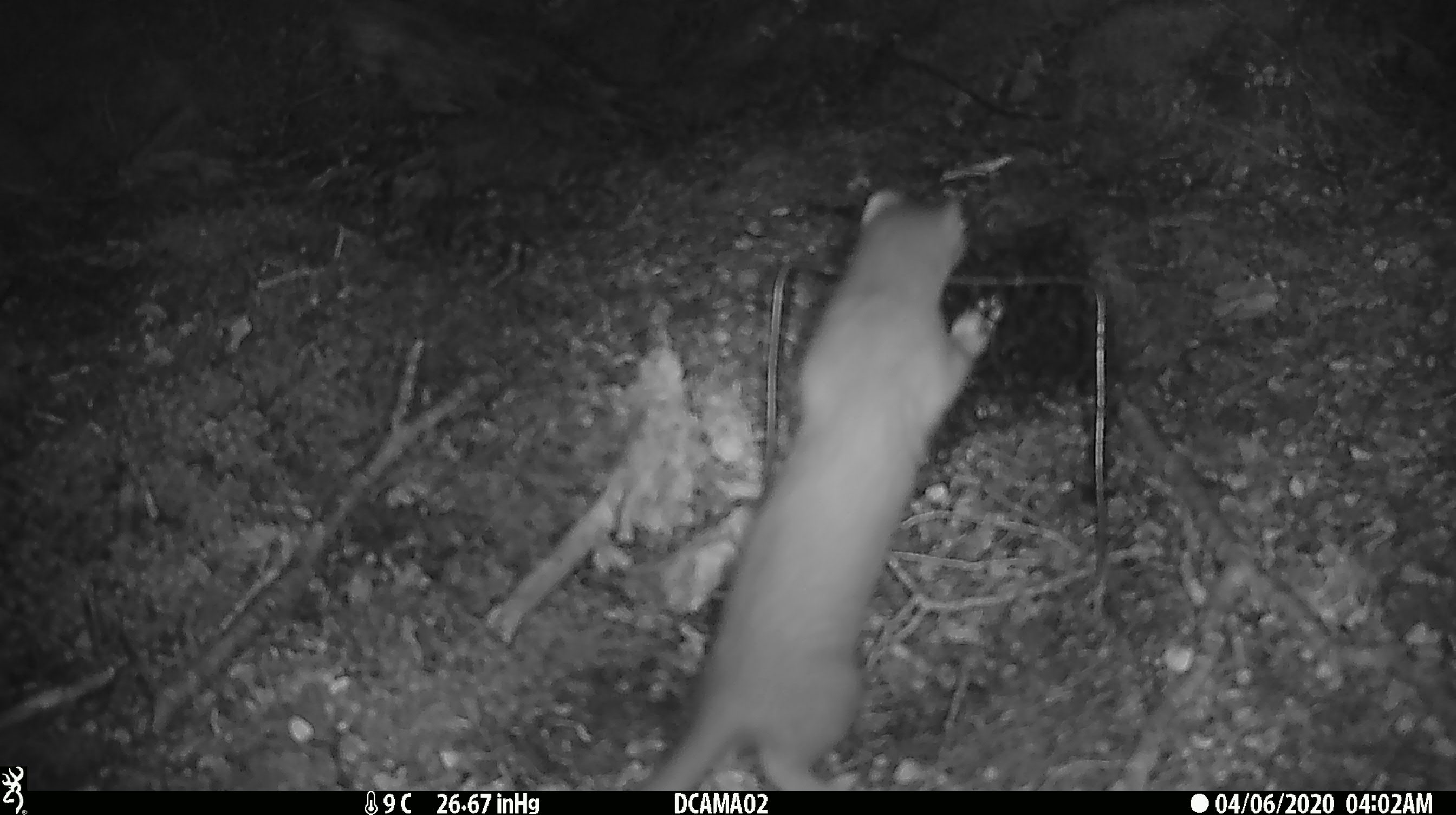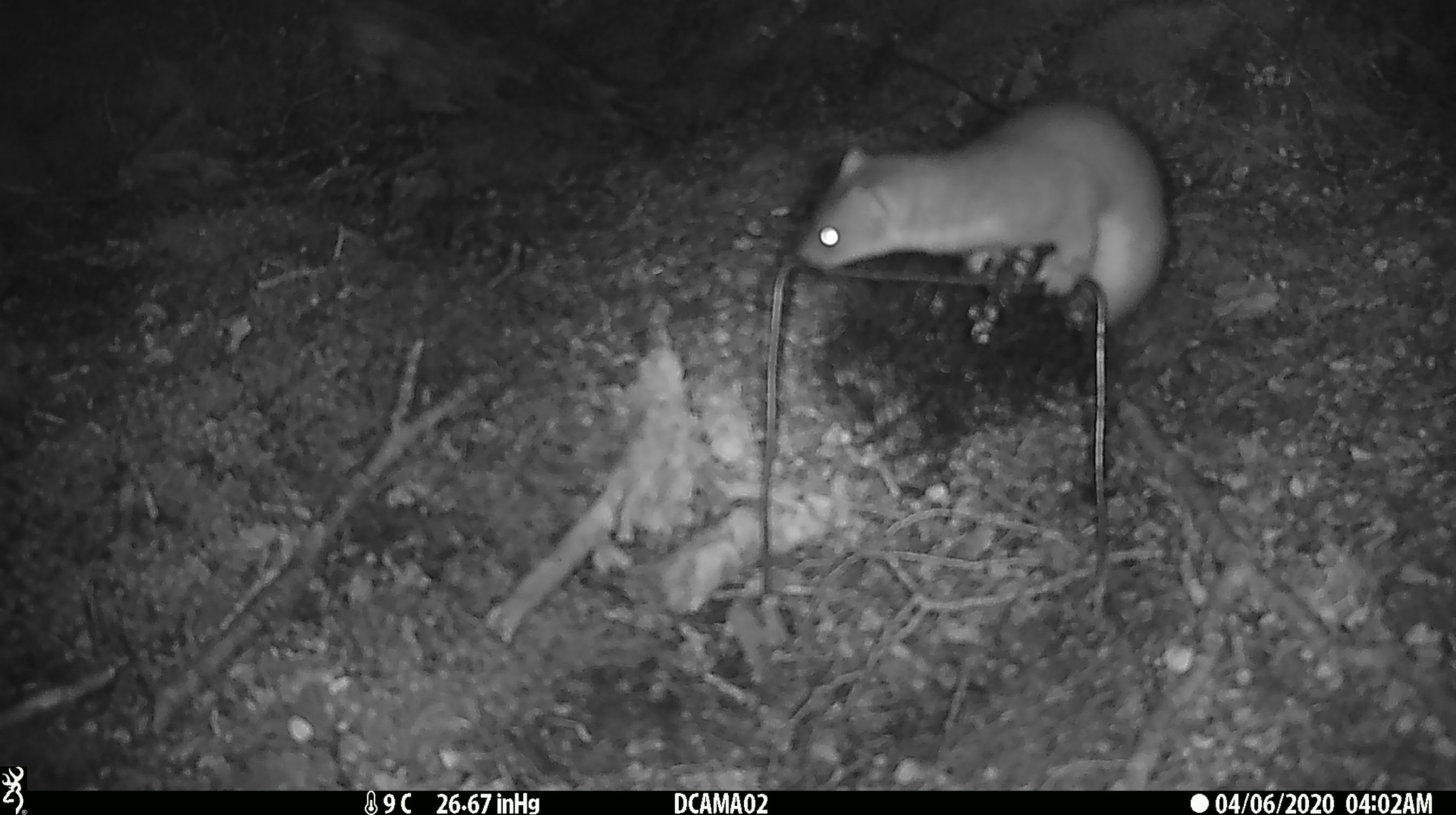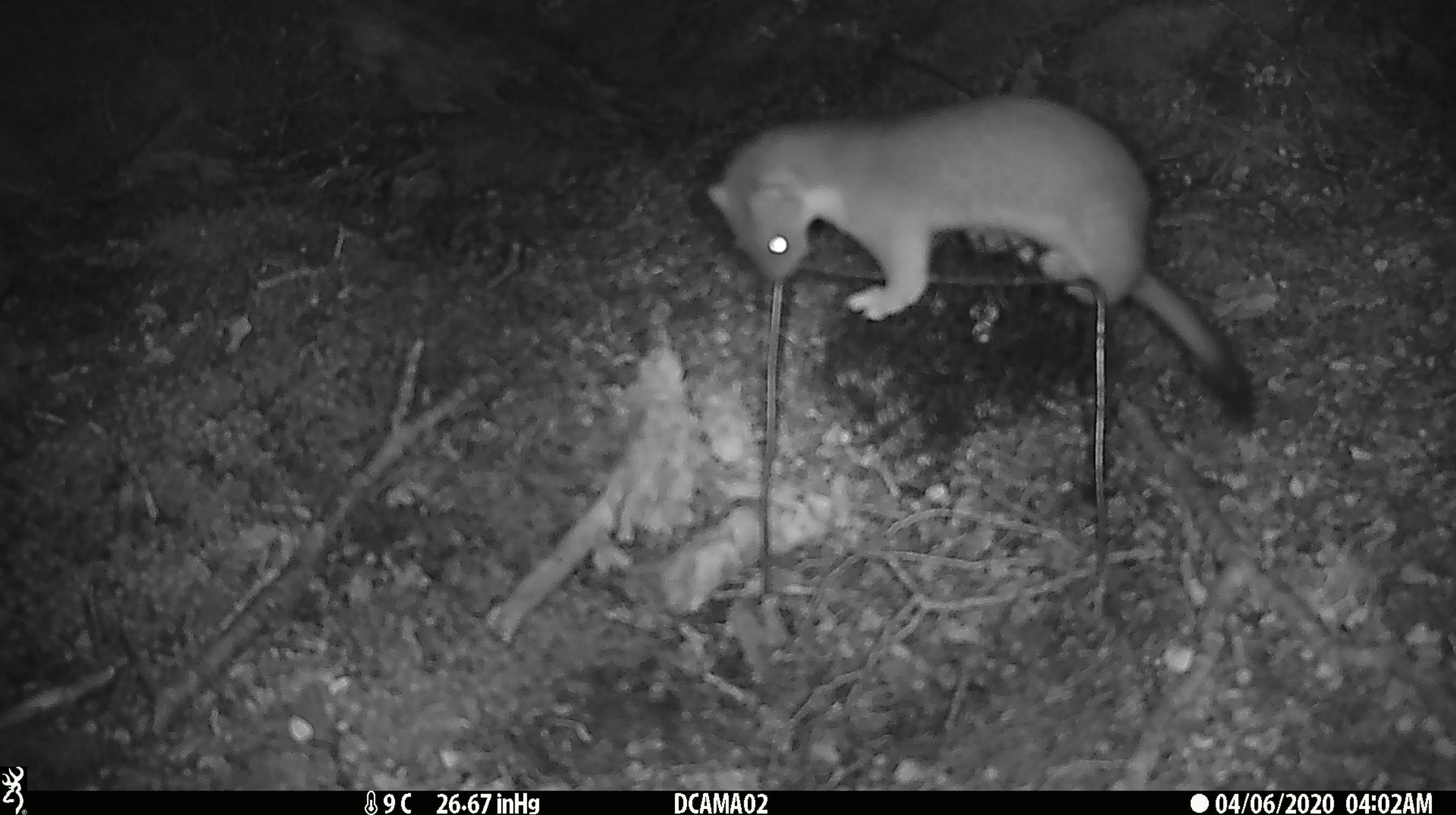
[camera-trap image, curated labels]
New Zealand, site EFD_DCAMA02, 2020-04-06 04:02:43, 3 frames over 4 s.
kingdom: Animalia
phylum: Chordata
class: Mammalia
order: Carnivora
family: Mustelidae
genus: Mustela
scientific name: Mustela erminea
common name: stoat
Stoat (Mustela erminea).